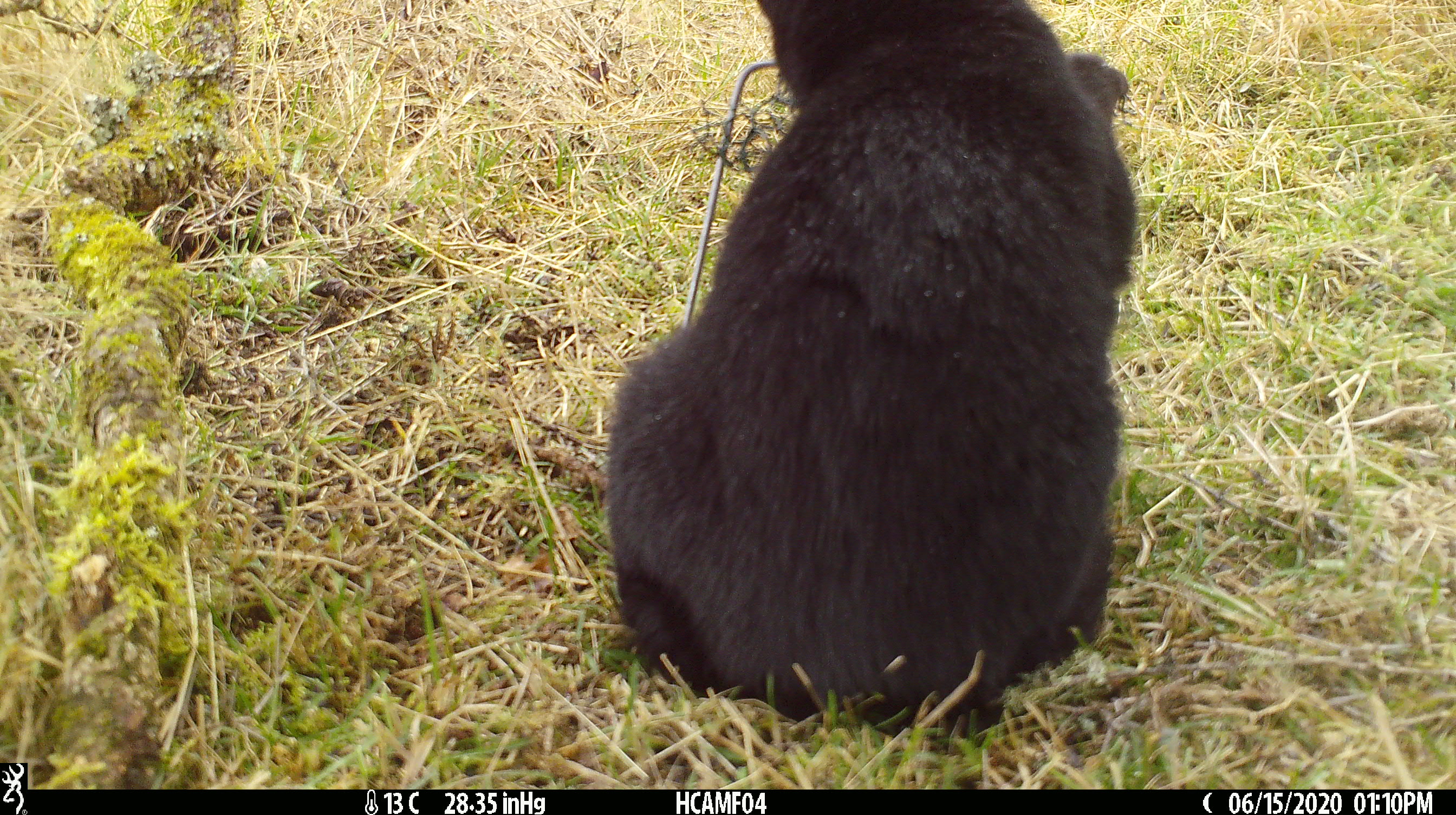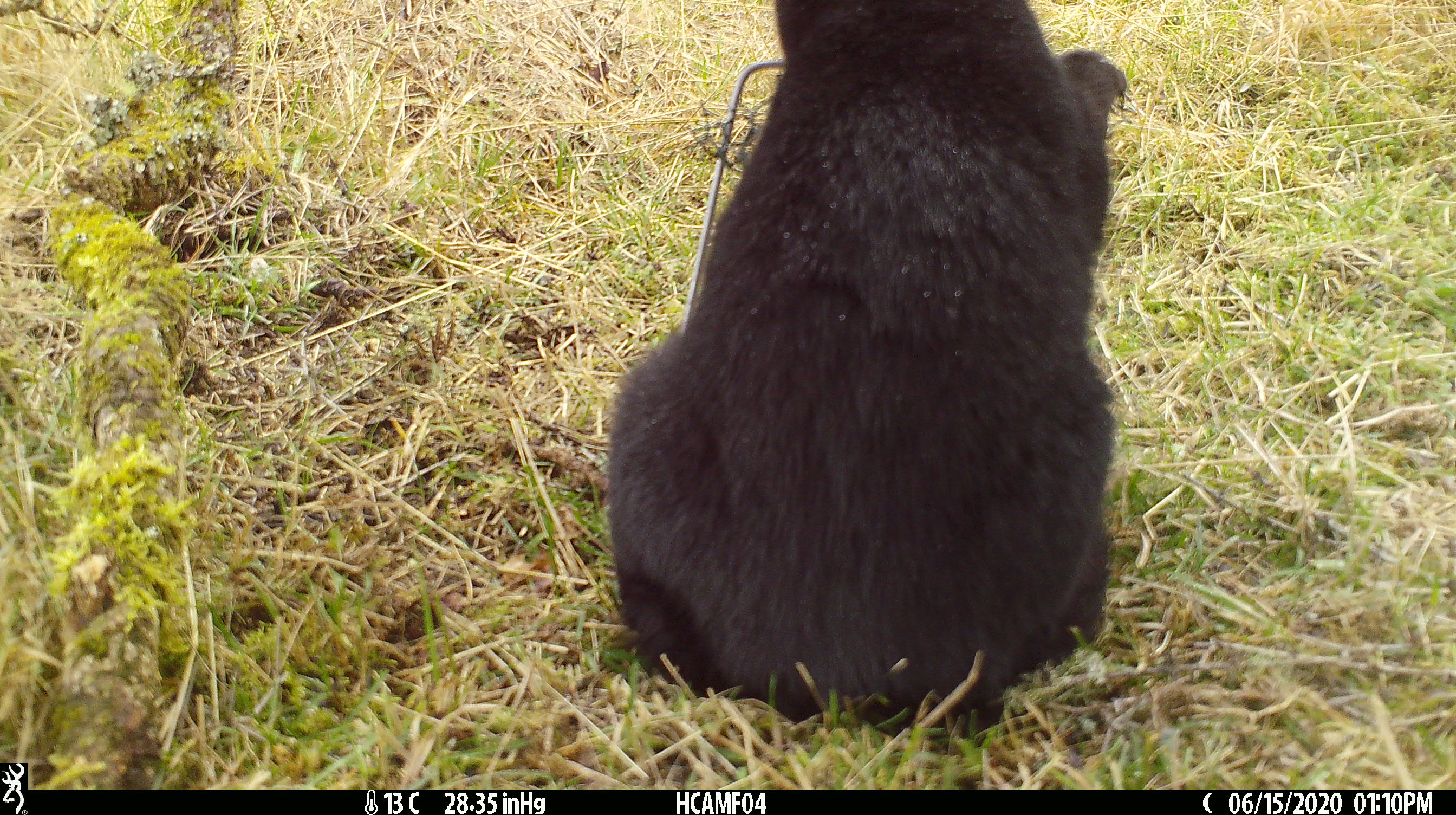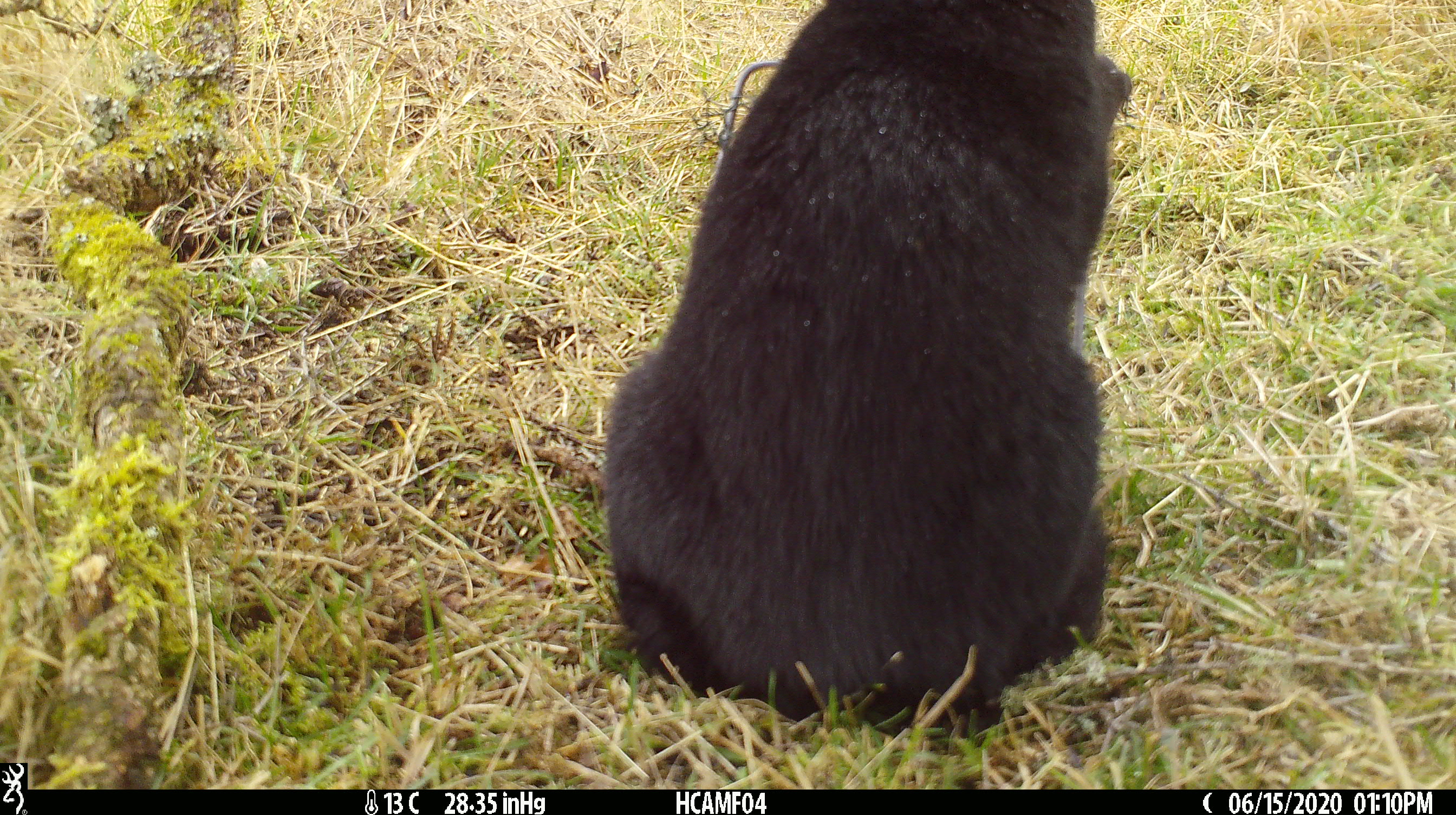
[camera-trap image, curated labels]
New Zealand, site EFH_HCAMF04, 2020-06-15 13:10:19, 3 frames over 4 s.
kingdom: Animalia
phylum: Chordata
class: Mammalia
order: Carnivora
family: Felidae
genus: Felis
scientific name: Felis catus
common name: domestic cat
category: cat